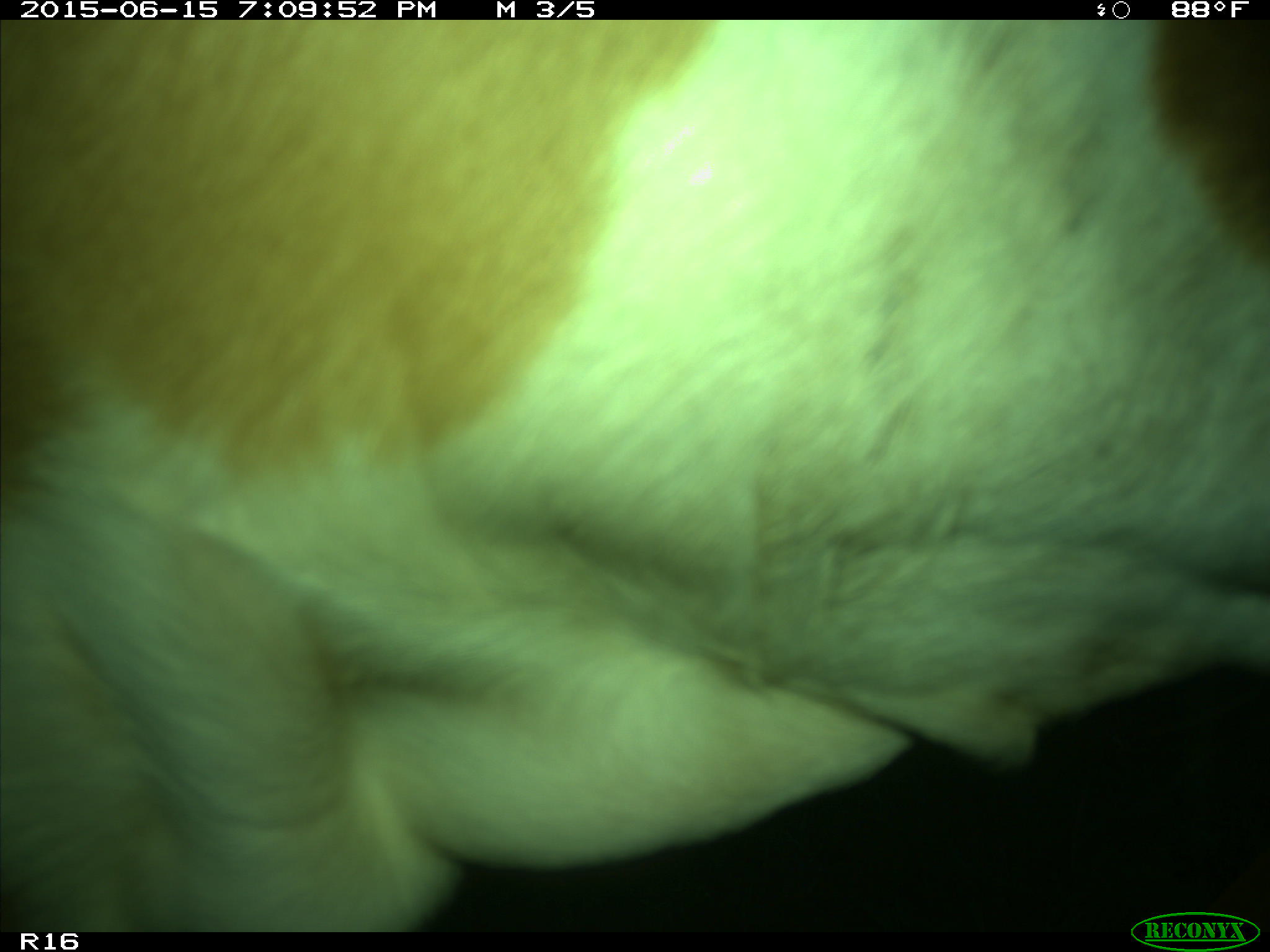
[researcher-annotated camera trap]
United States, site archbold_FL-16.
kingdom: Animalia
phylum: Chordata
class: Mammalia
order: Artiodactyla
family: Bovidae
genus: Bos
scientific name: Bos taurus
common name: domestic cow